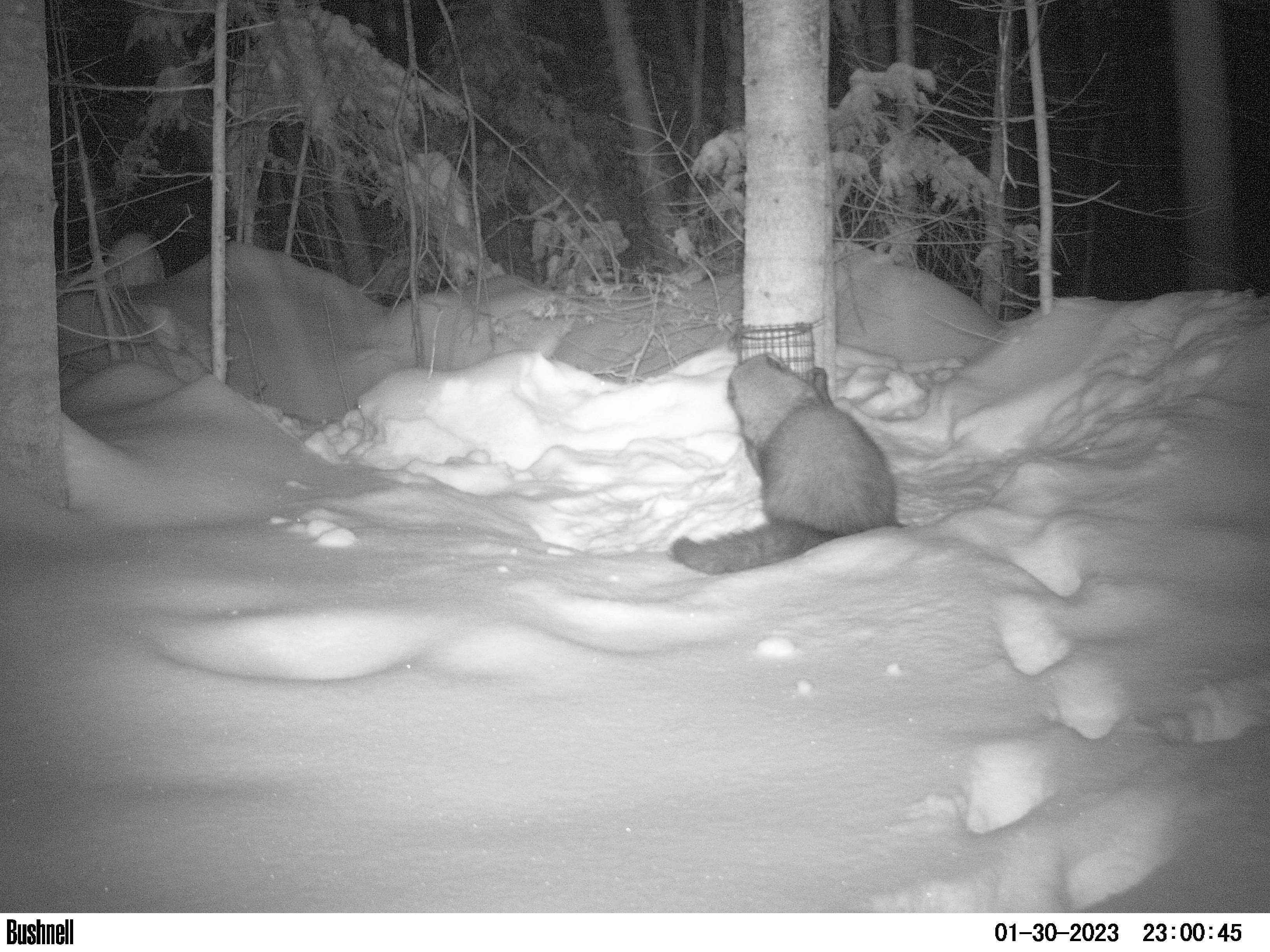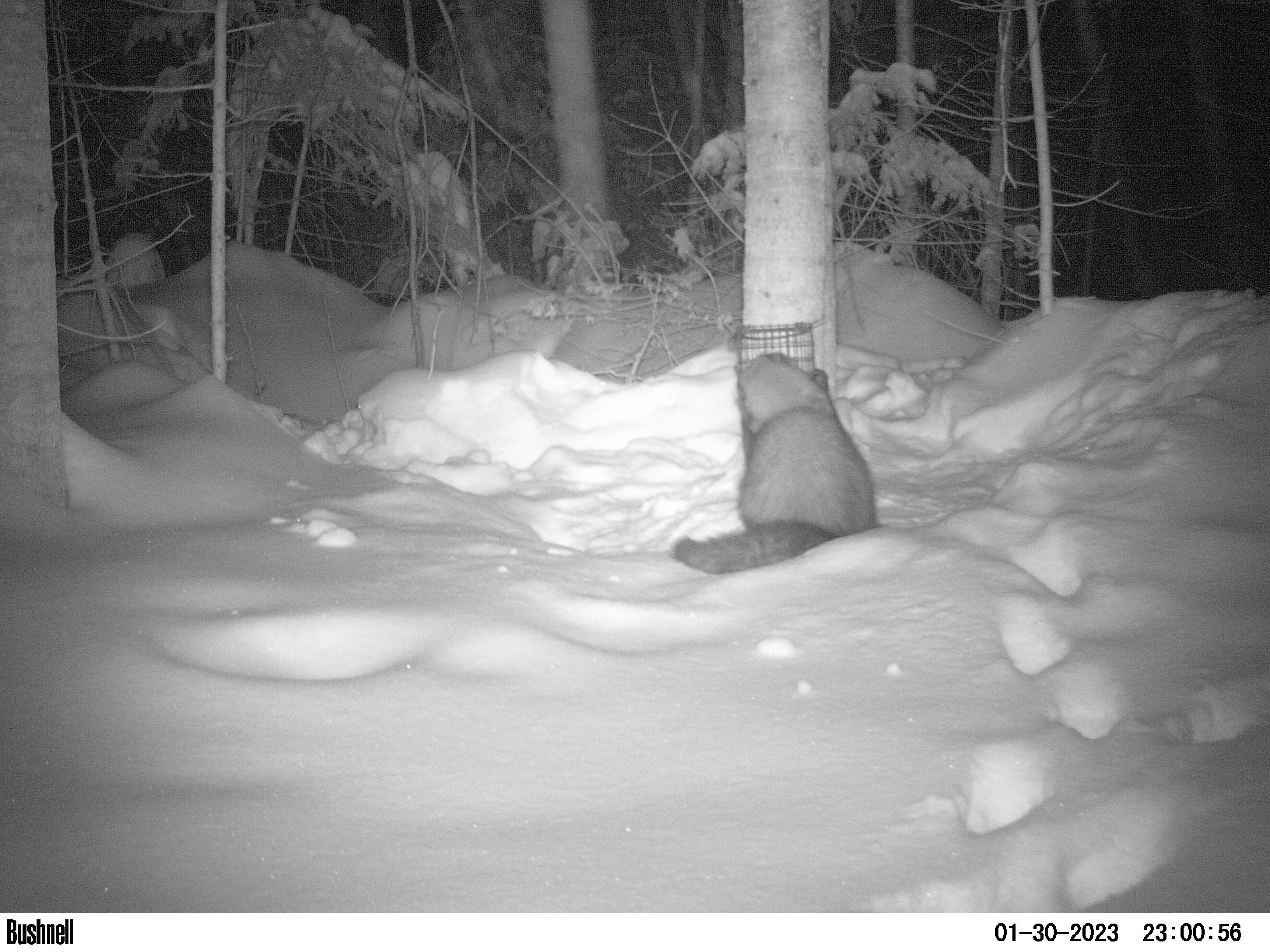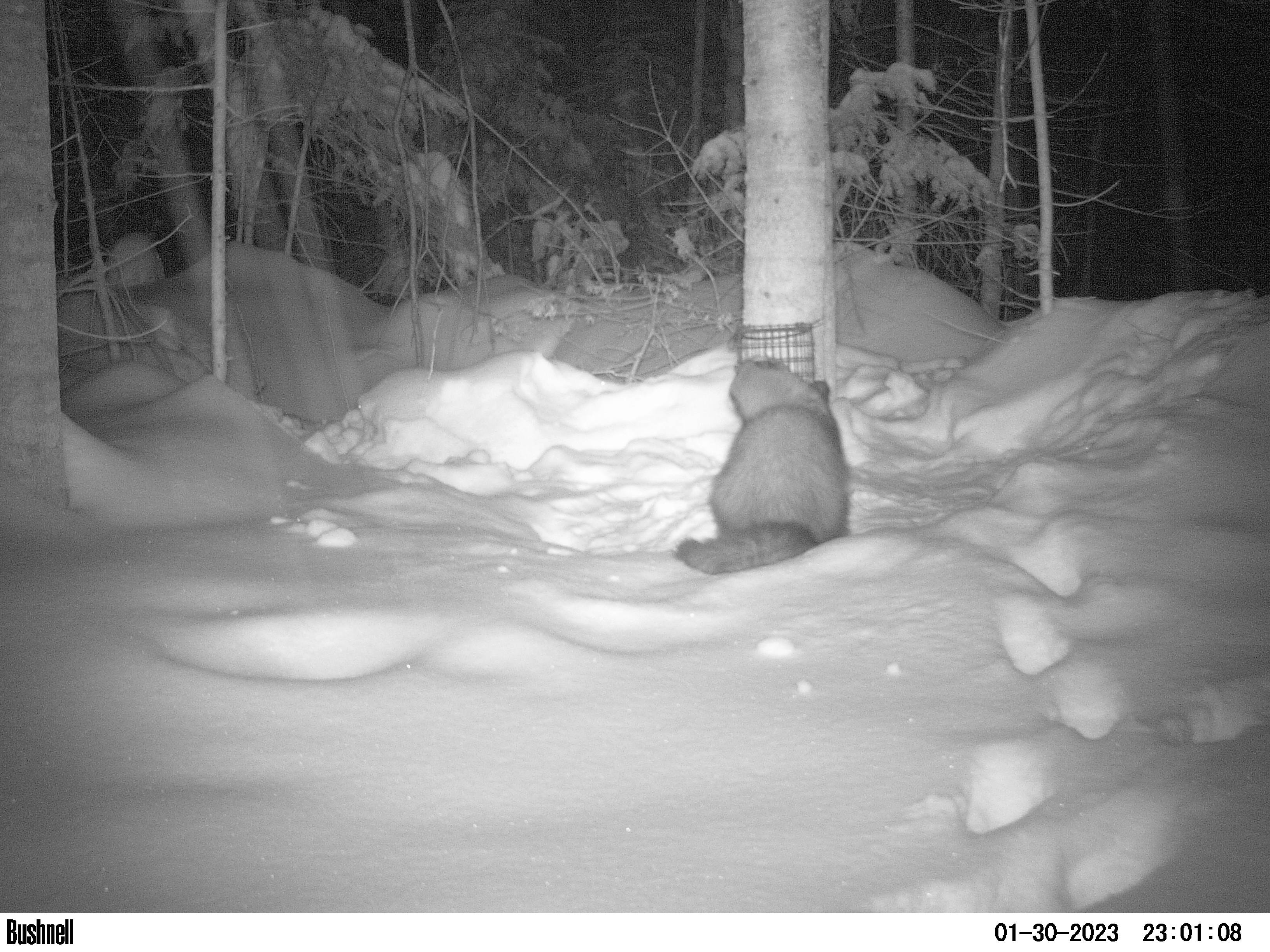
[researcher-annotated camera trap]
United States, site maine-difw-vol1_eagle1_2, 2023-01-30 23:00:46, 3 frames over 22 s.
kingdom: Animalia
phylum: Chordata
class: Mammalia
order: Carnivora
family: Mustelidae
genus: Pekania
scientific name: Pekania pennanti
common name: fisher